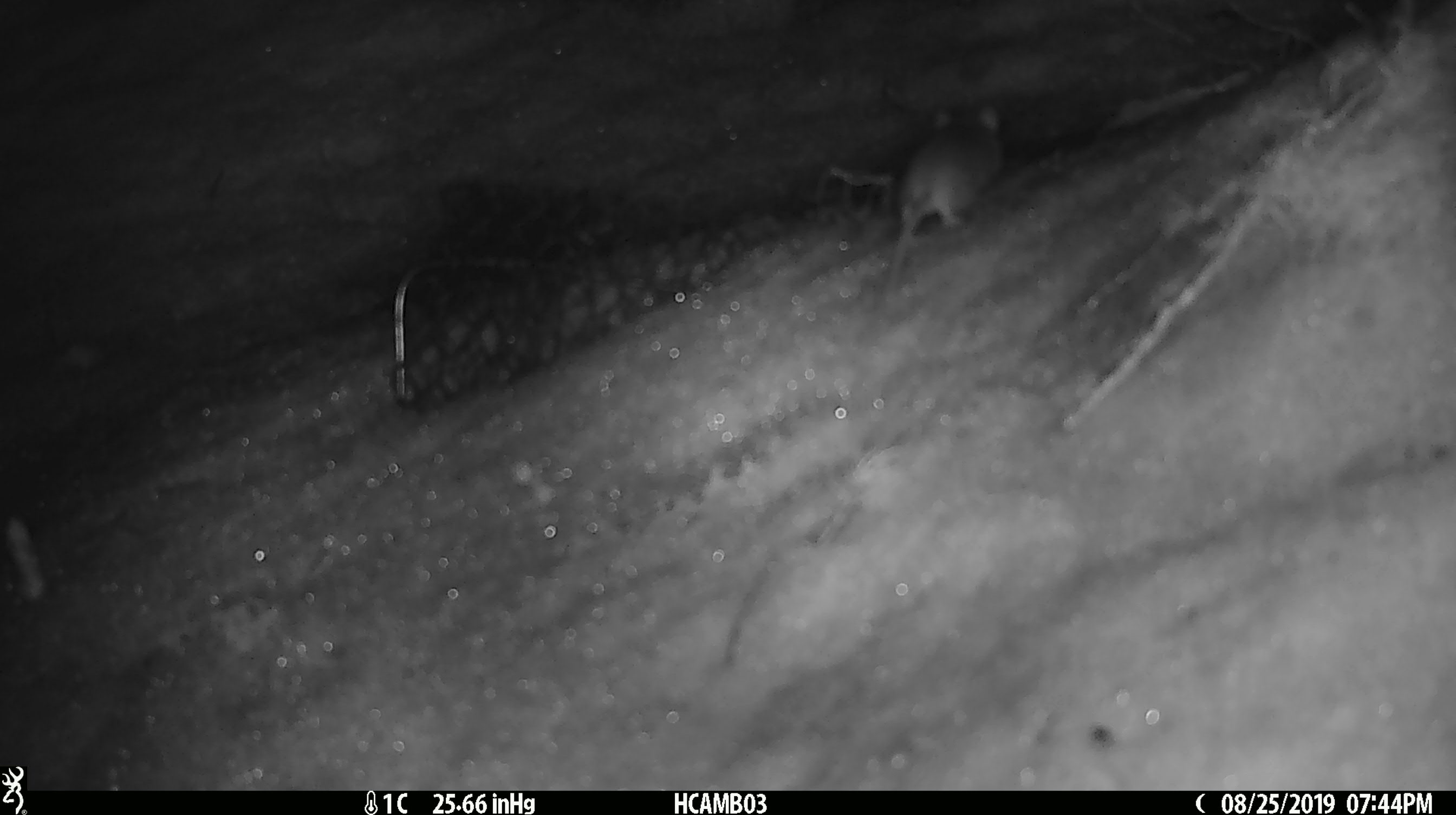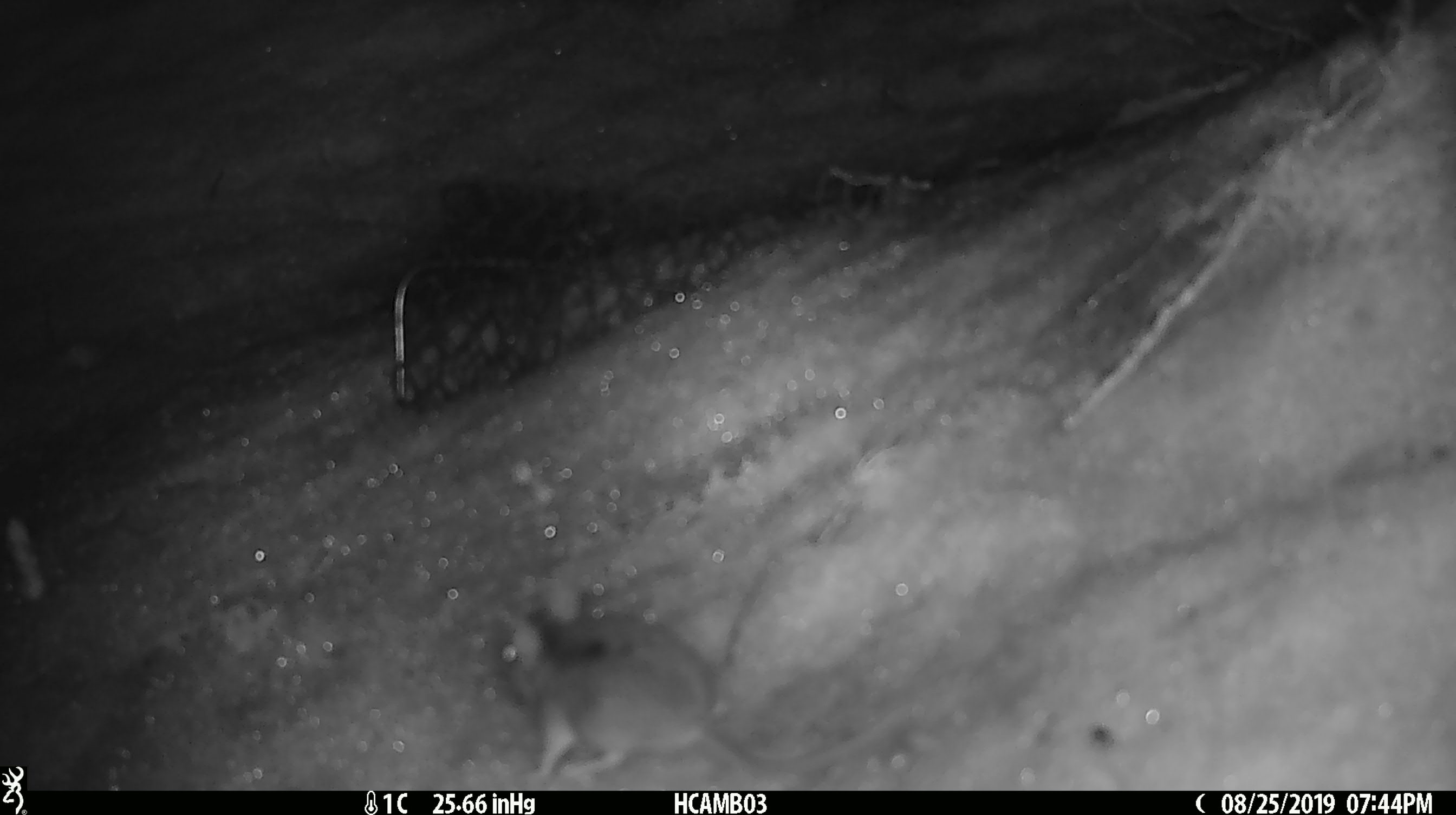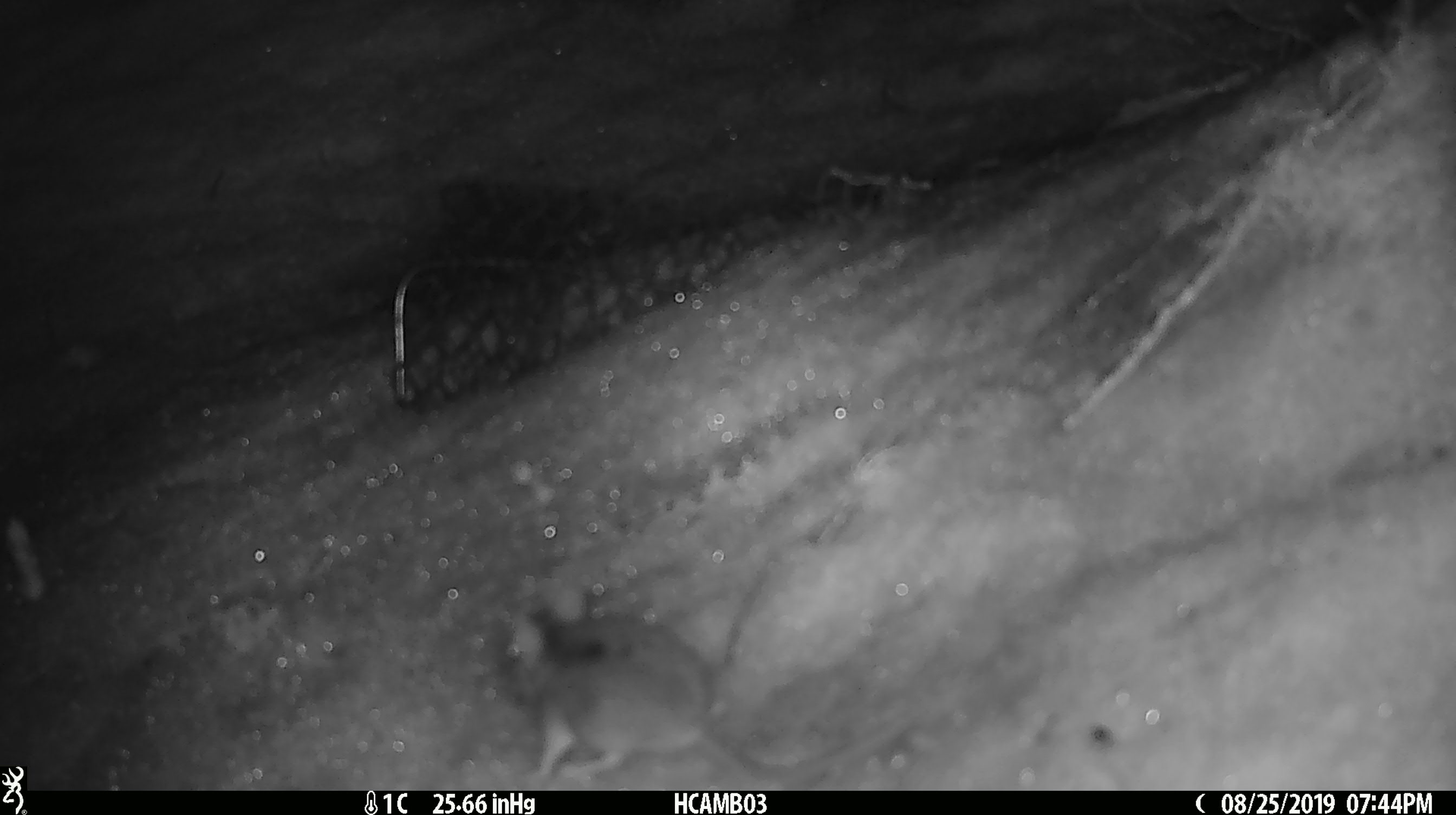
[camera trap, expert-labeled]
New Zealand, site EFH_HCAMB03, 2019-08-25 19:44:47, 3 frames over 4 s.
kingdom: Animalia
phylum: Chordata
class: Mammalia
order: Rodentia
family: Muridae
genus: Mus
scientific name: Mus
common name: mouse